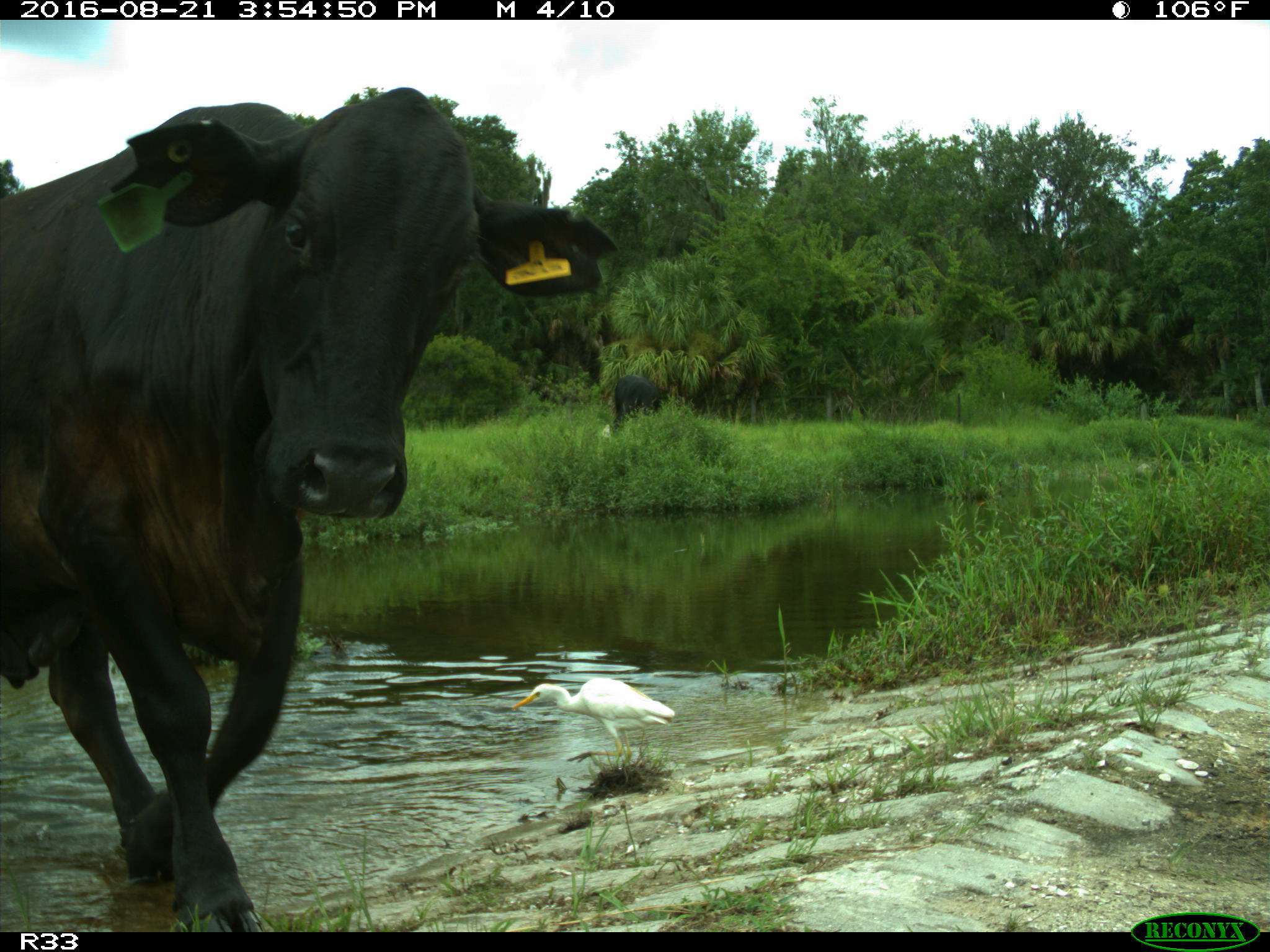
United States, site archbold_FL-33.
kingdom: Animalia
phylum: Chordata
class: Mammalia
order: Artiodactyla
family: Bovidae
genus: Bos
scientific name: Bos taurus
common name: domestic cow